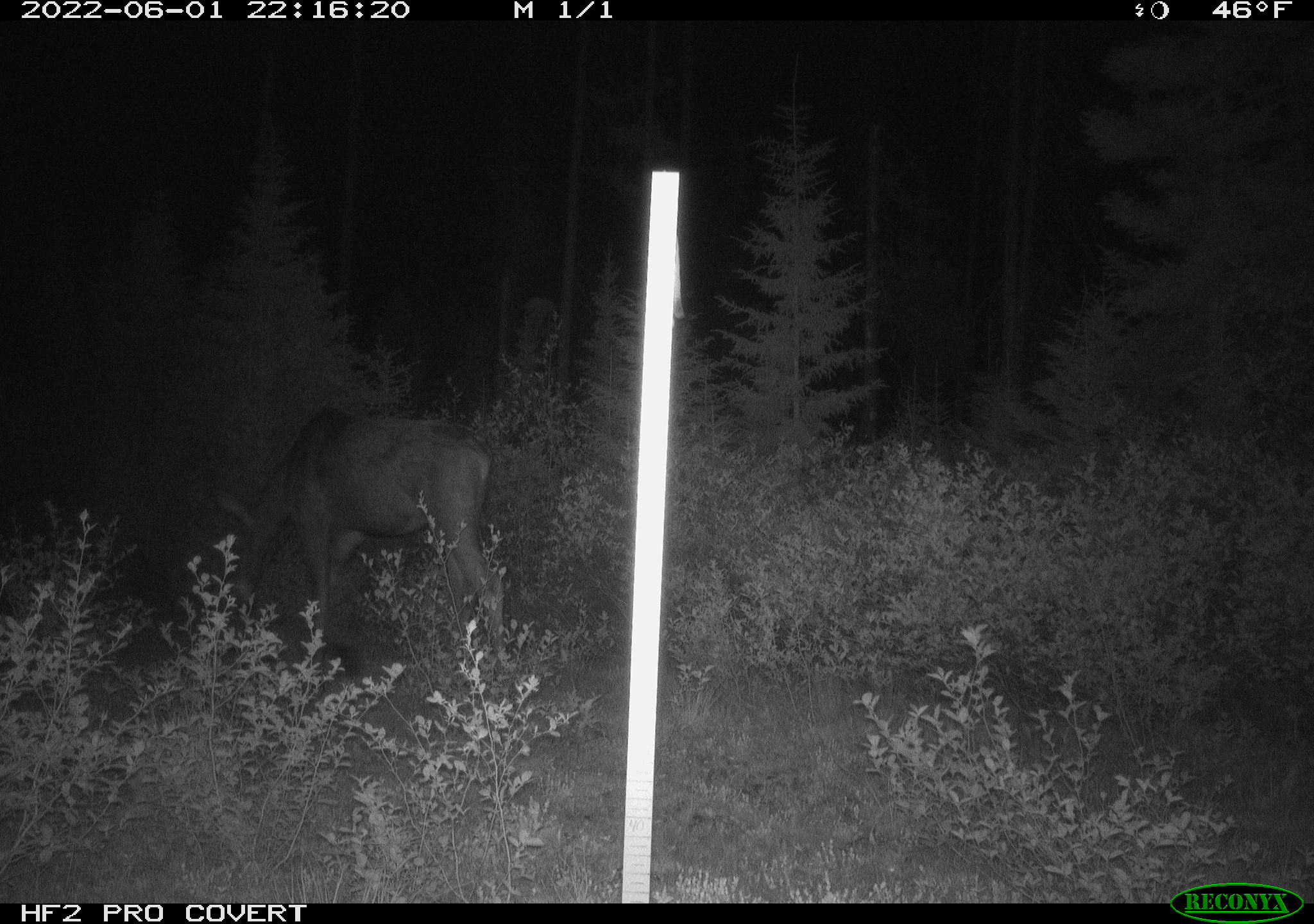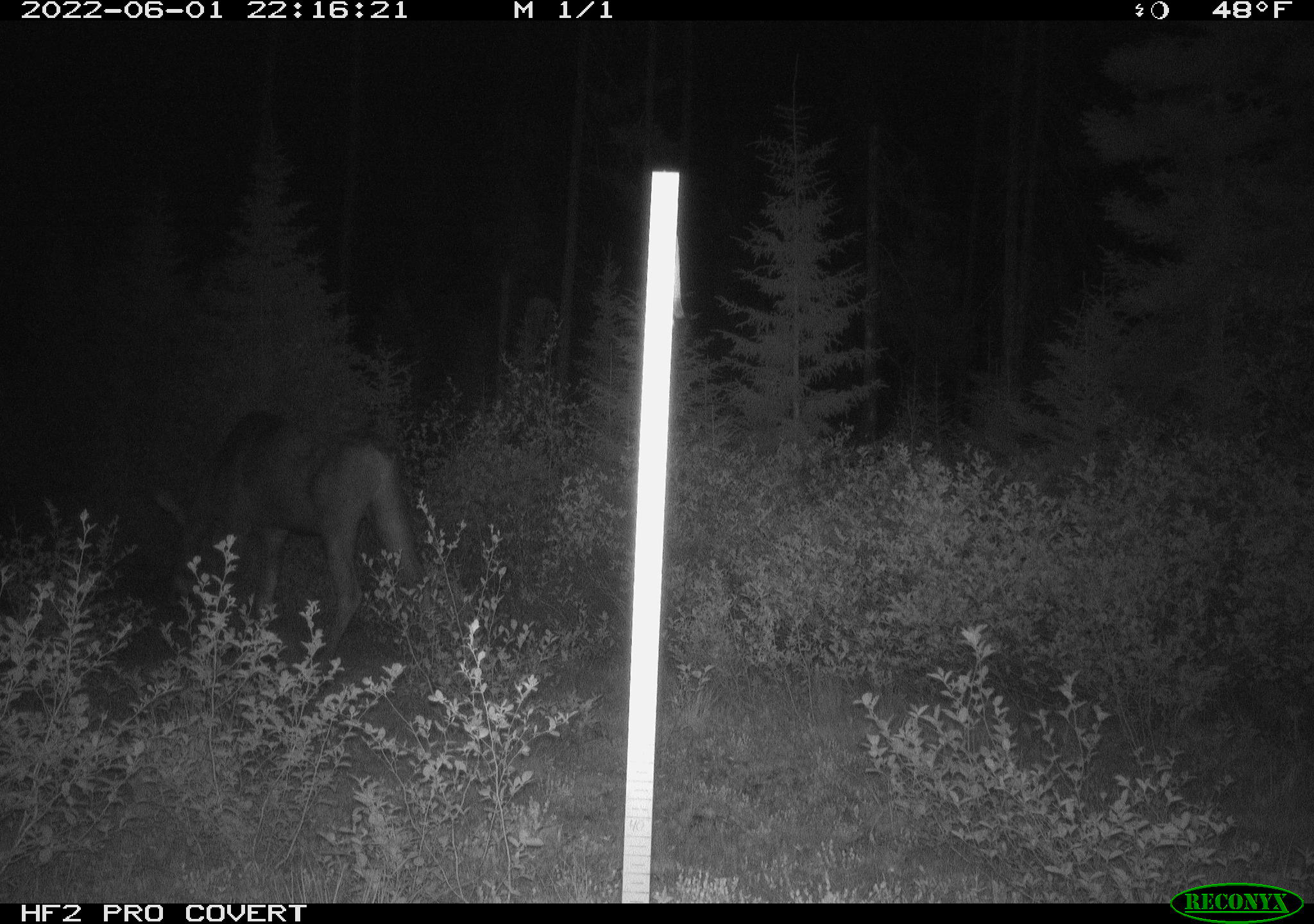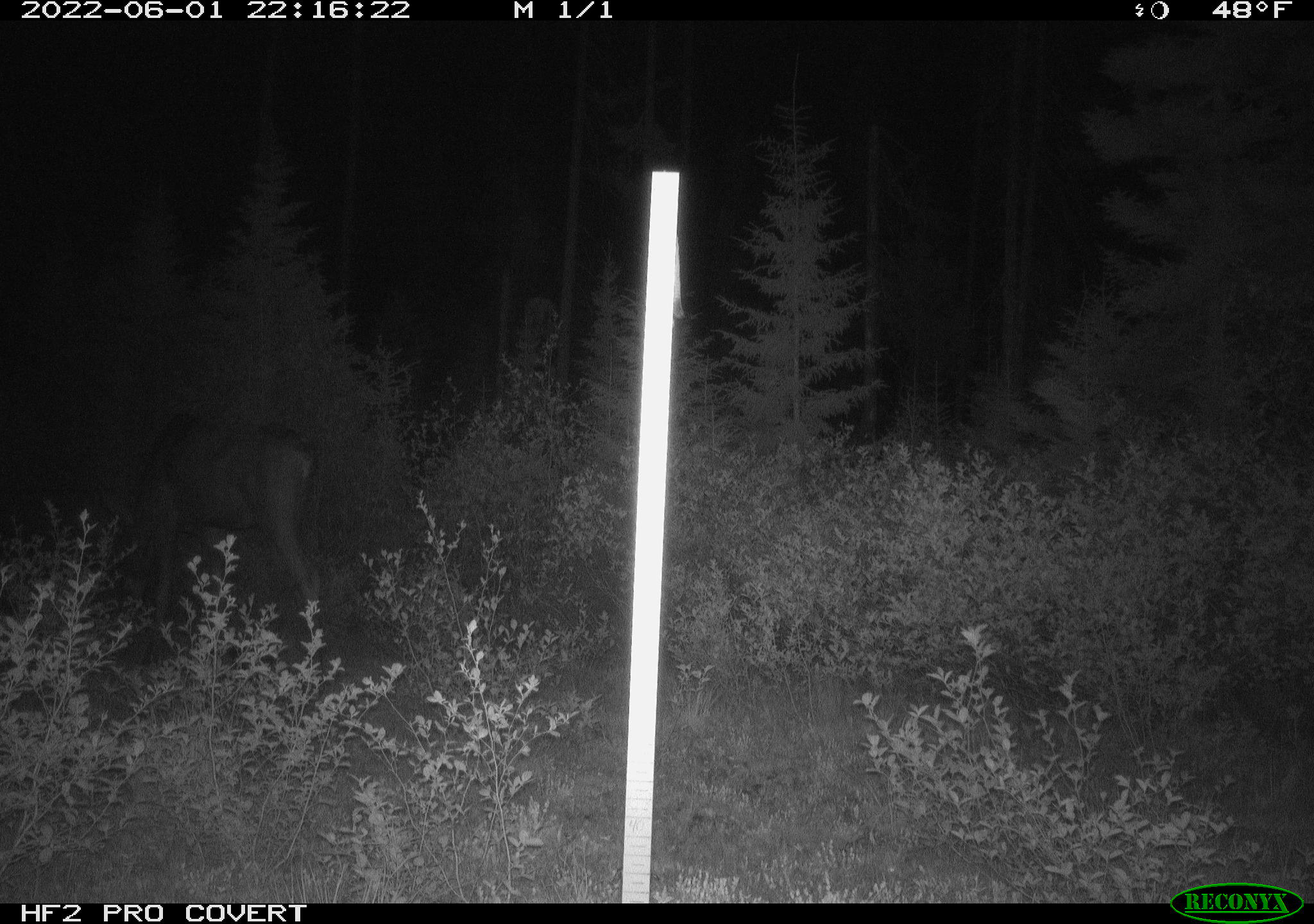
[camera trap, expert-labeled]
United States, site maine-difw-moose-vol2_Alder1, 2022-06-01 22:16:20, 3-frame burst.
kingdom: Animalia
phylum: Chordata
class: Mammalia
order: Artiodactyla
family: Cervidae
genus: Alces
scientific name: Alces alces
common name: moose